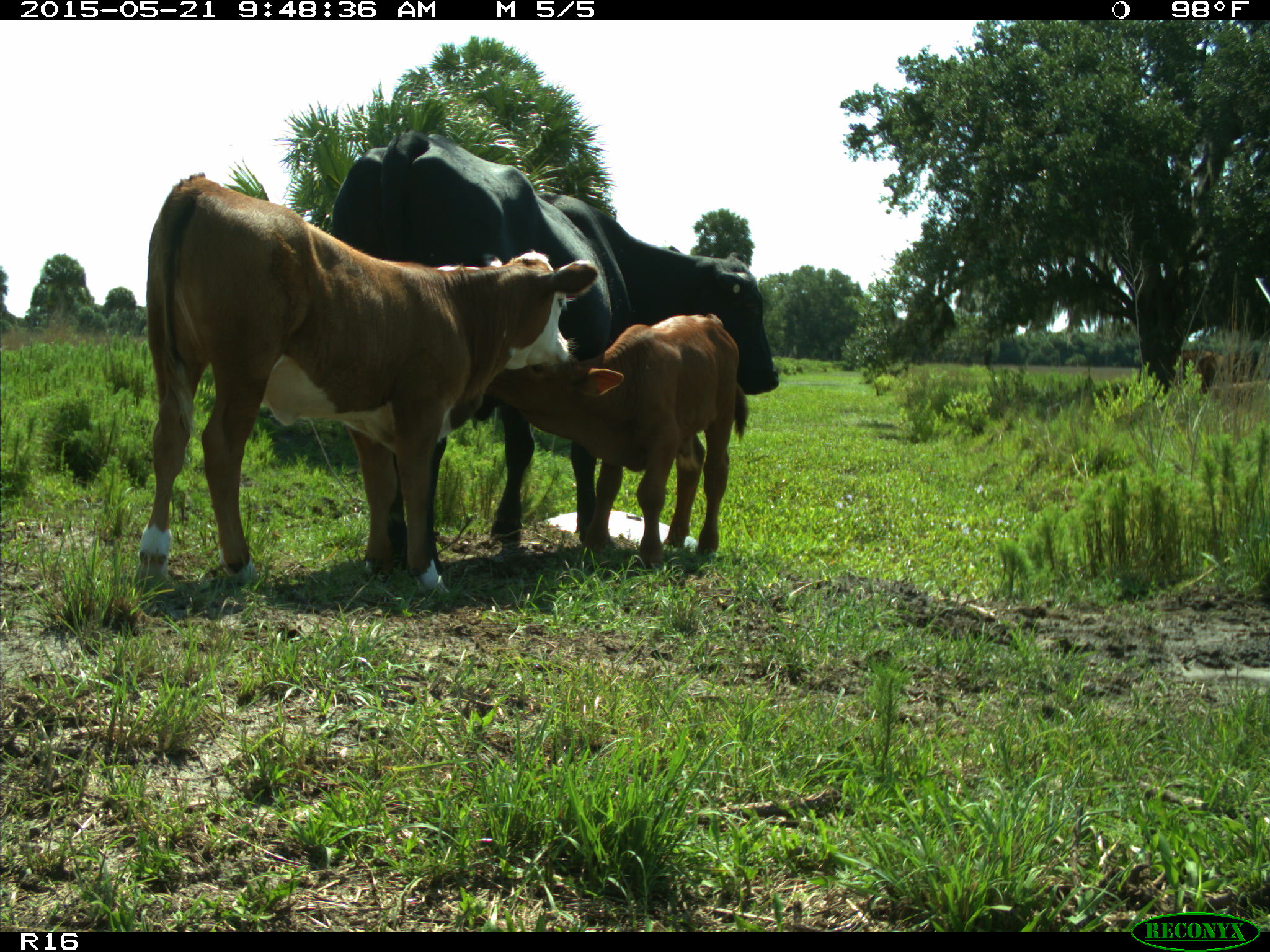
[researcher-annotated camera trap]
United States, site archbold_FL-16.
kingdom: Animalia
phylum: Chordata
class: Mammalia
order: Artiodactyla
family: Bovidae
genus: Bos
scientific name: Bos taurus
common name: domestic cow